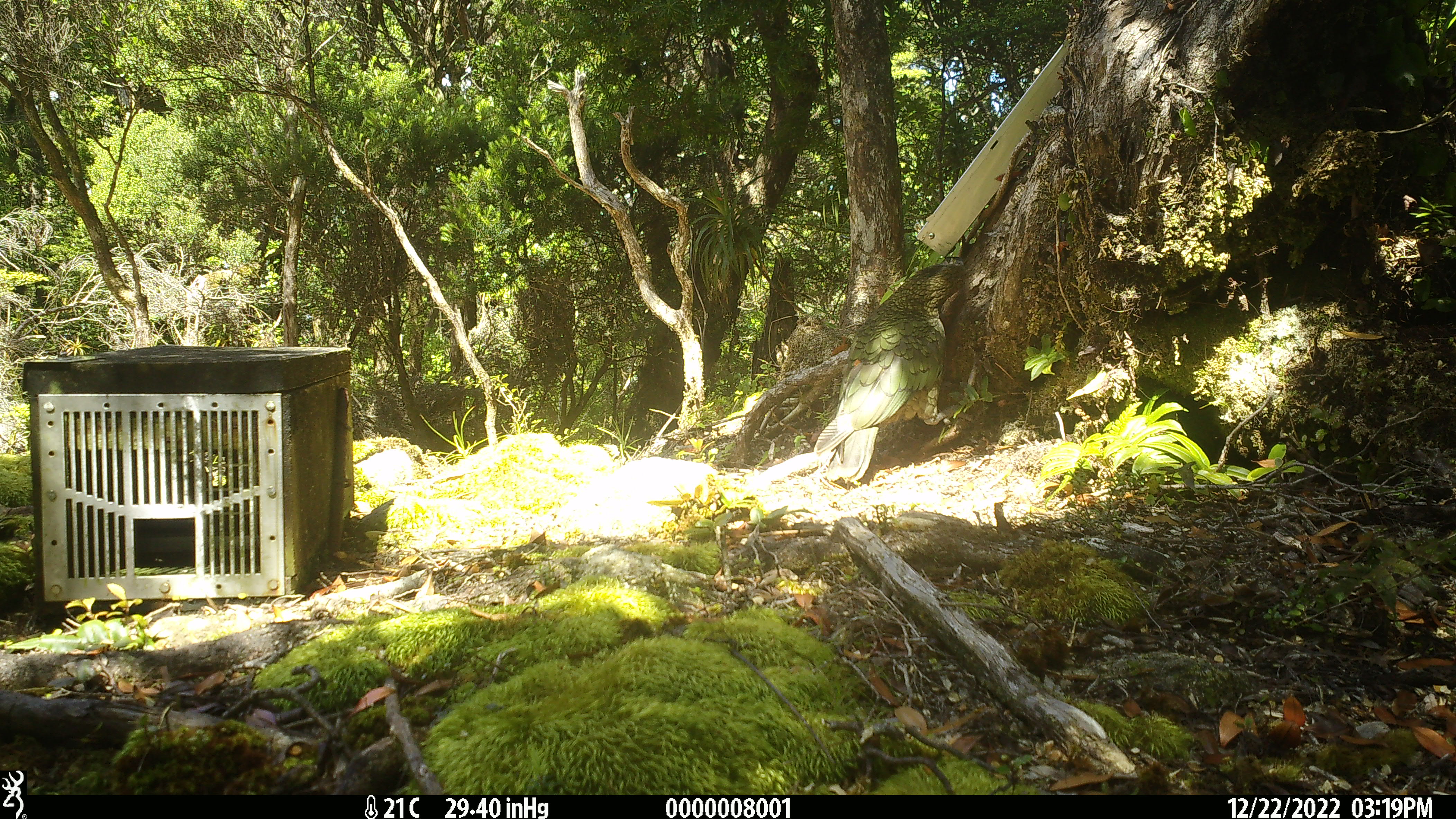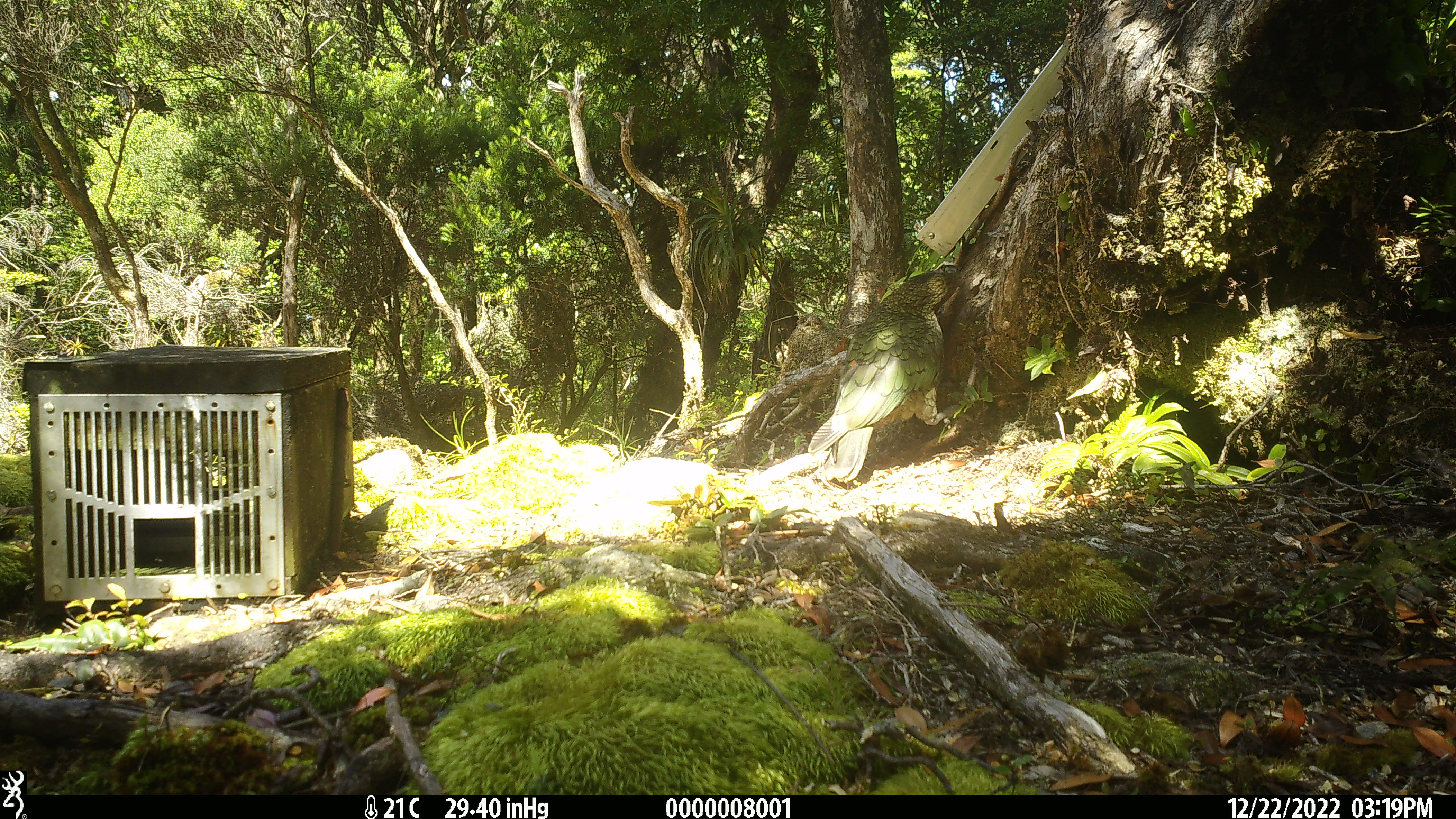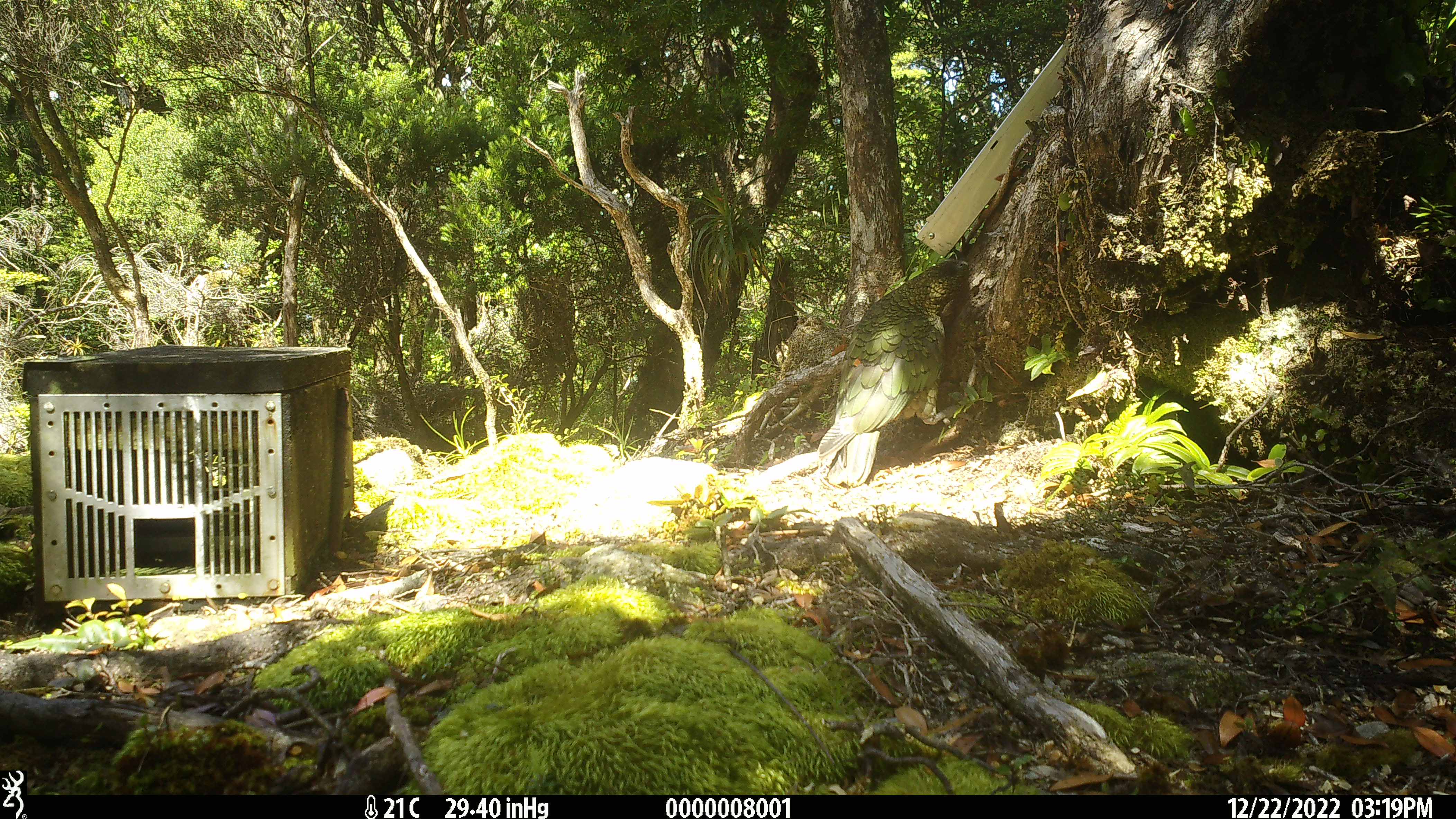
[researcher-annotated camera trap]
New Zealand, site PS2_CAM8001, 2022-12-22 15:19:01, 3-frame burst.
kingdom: Animalia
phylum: Chordata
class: Aves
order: Psittaciformes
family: Strigopidae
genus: Nestor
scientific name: Nestor notabilis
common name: kea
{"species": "kea (Nestor notabilis)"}